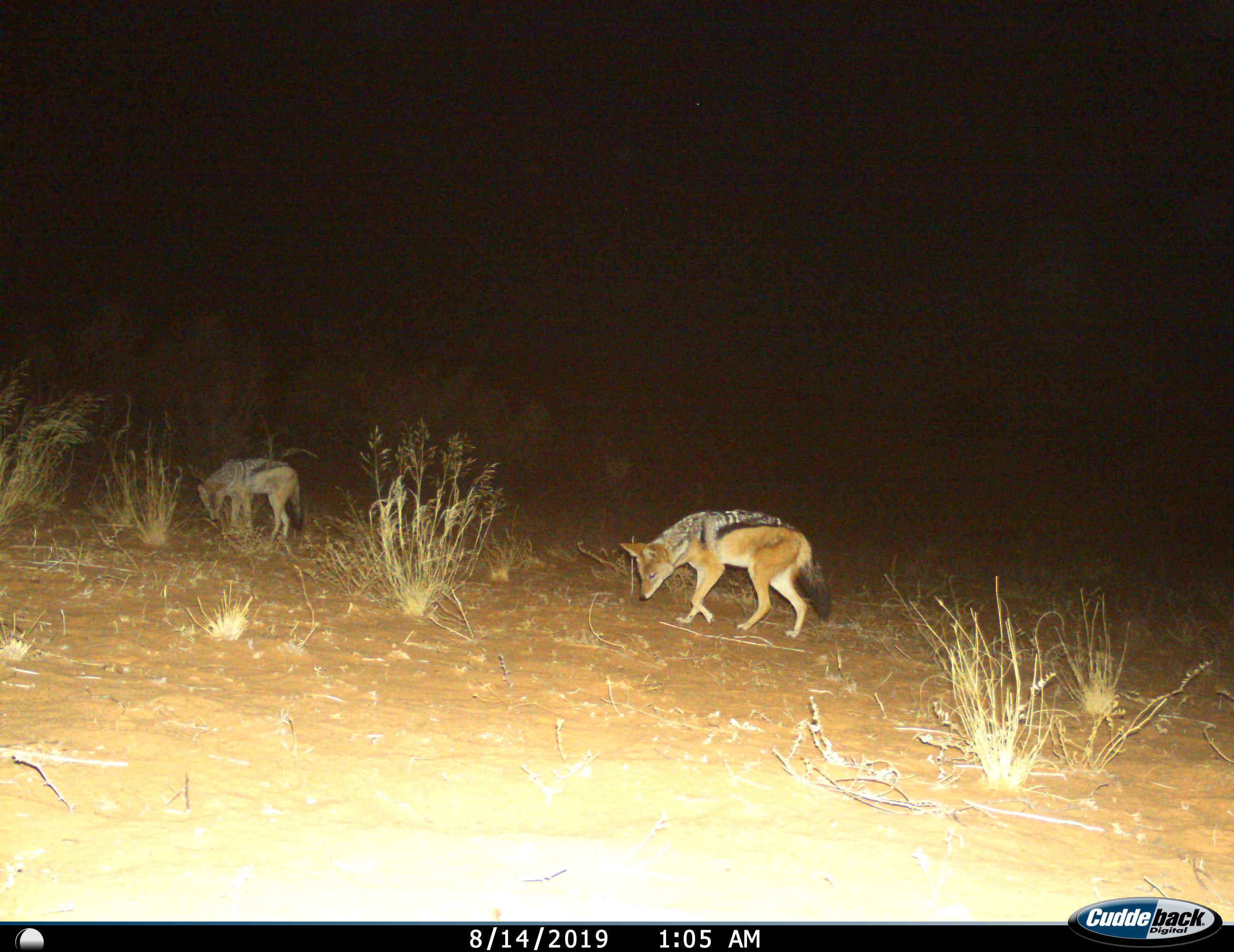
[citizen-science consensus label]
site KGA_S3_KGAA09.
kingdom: Animalia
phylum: Chordata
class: Mammalia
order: Carnivora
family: Canidae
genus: Lupulella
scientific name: Lupulella mesomelas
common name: black-backed jackal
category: jackalblackbacked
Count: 2.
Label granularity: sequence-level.